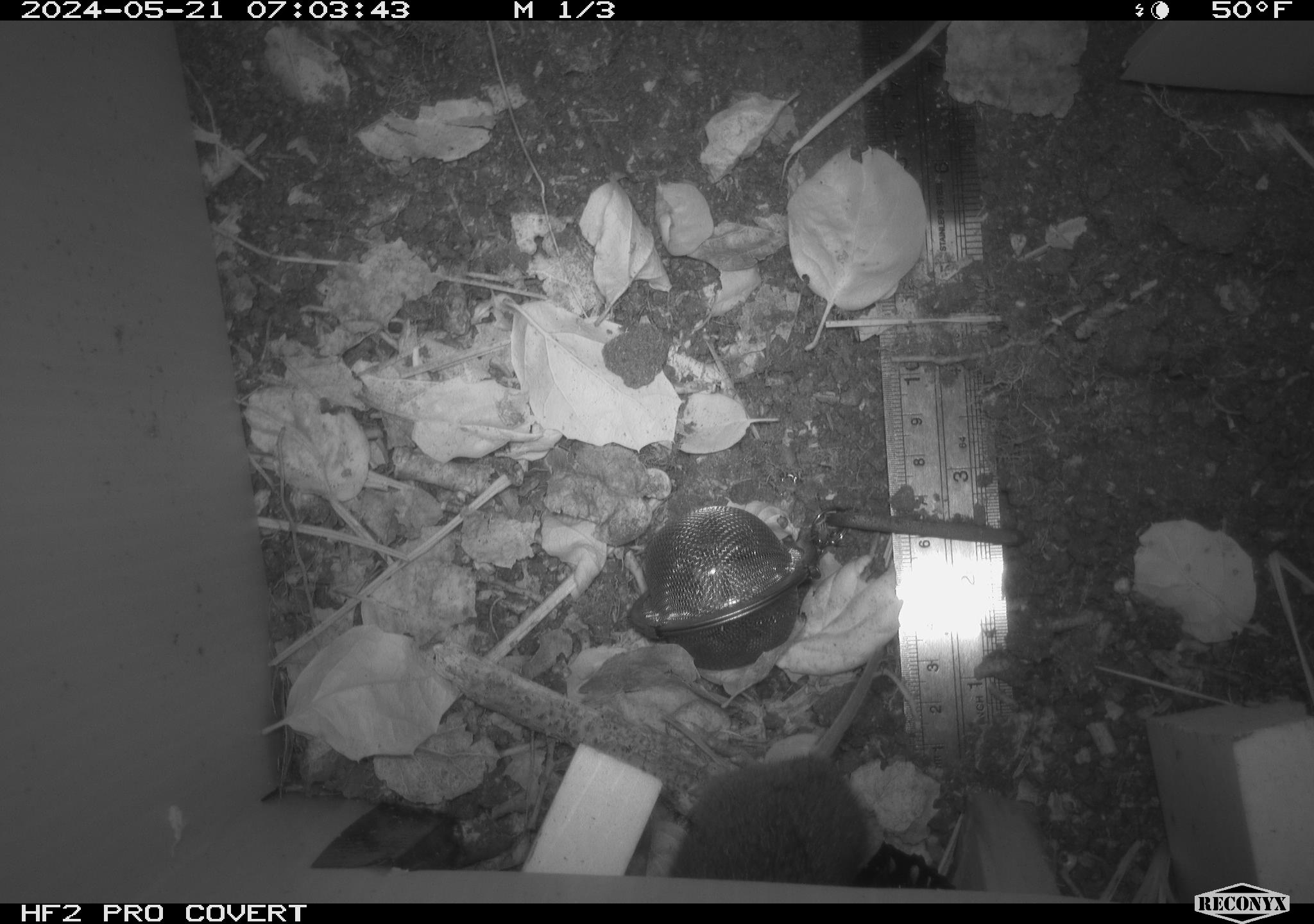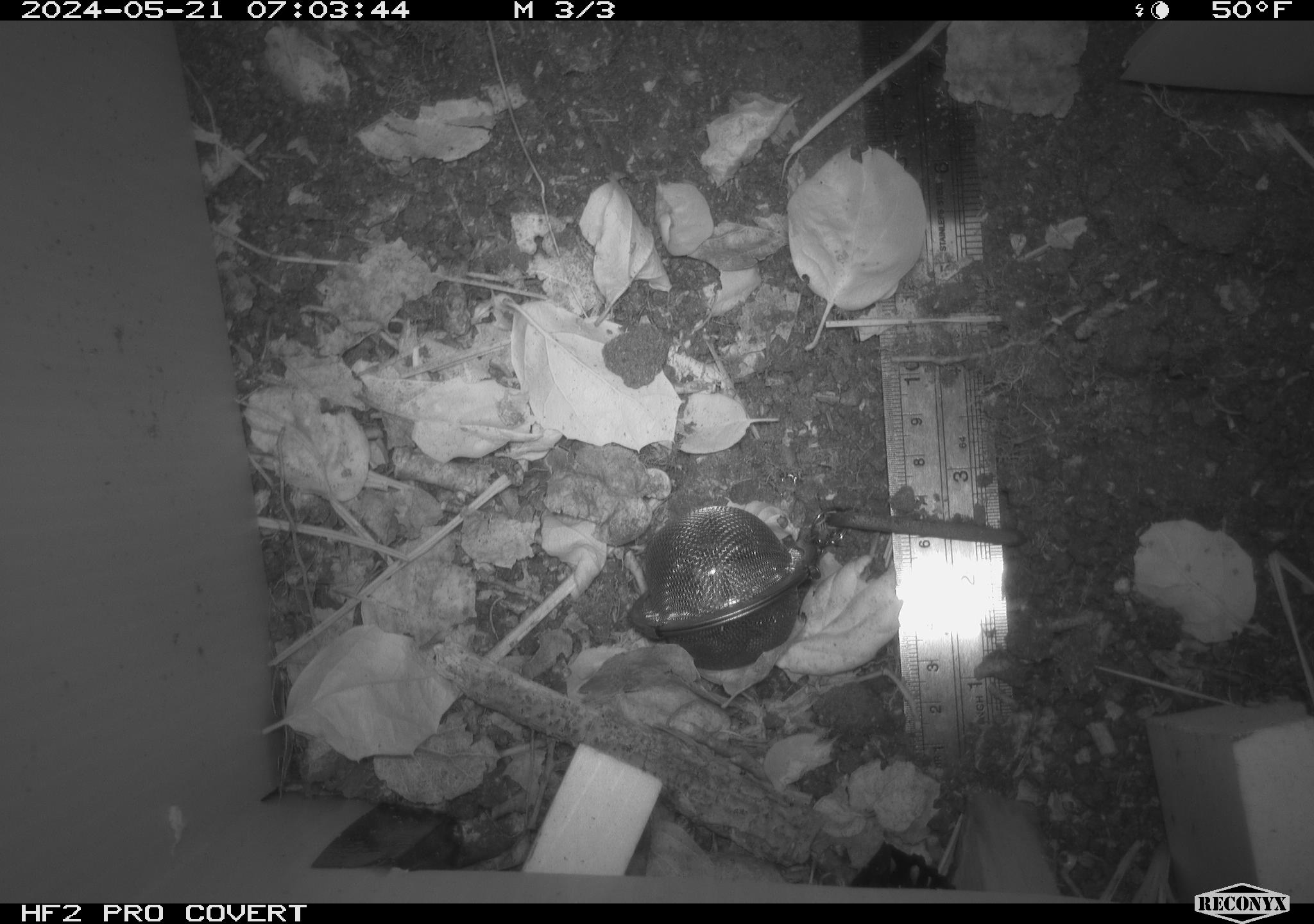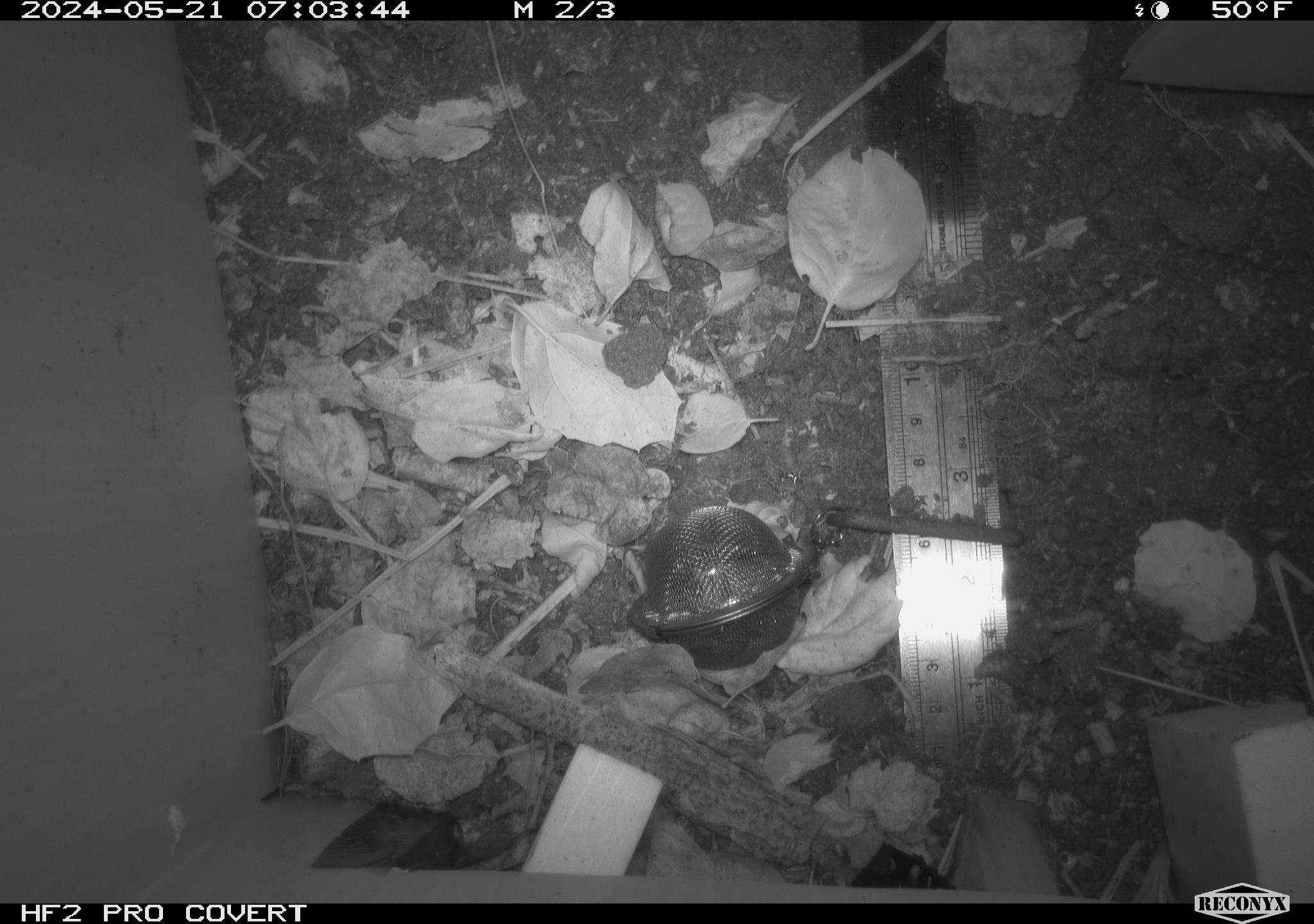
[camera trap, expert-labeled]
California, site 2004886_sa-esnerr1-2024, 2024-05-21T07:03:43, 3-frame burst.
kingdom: Animalia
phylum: Chordata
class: Mammalia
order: Rodentia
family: Cricetidae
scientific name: Cricetidae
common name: hamsters, voles, lemmings, and allies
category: cricetidae family